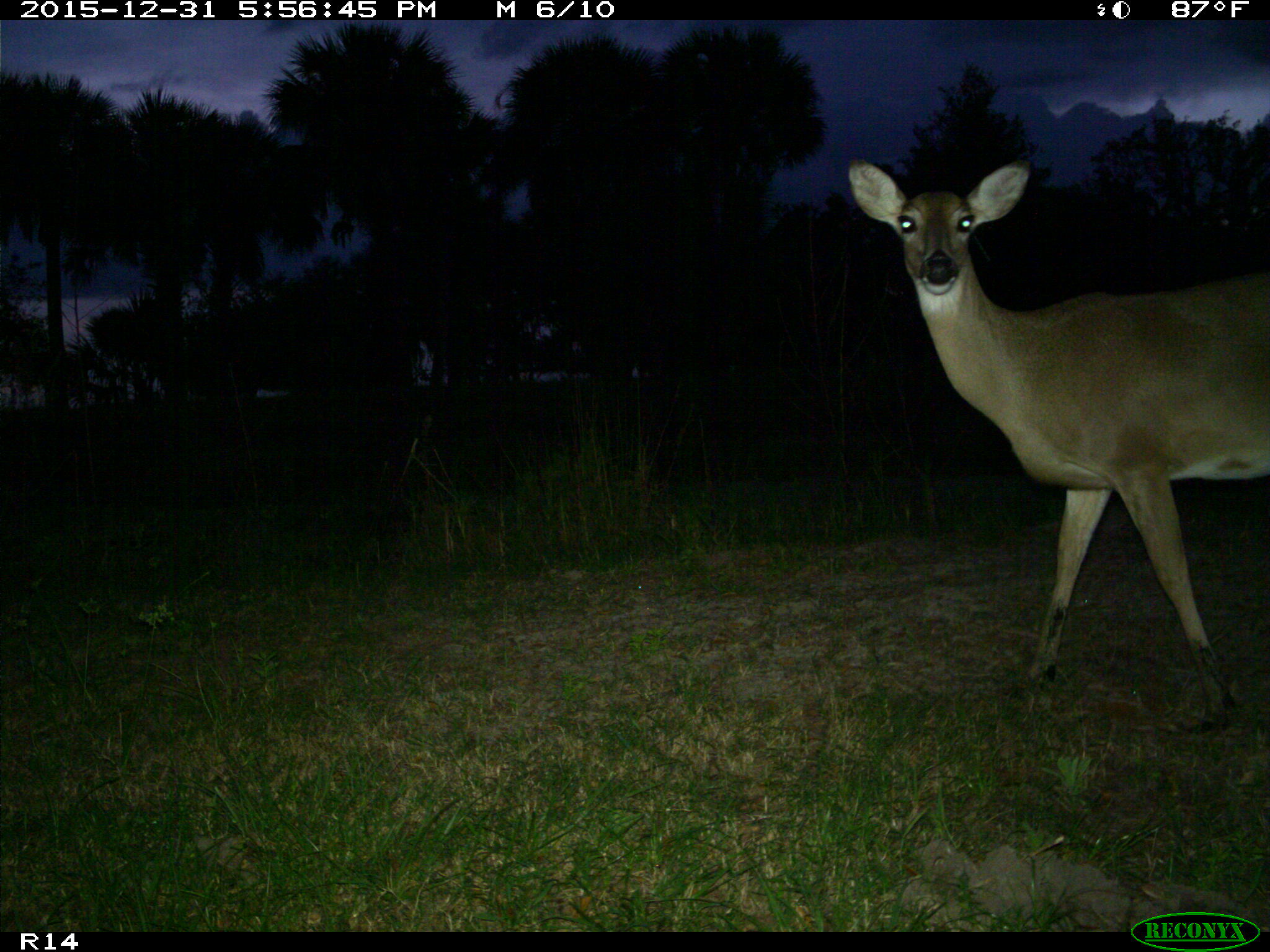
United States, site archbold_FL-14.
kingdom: Animalia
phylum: Chordata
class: Mammalia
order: Artiodactyla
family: Cervidae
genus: Odocoileus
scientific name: Odocoileus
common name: deer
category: unidentified deer